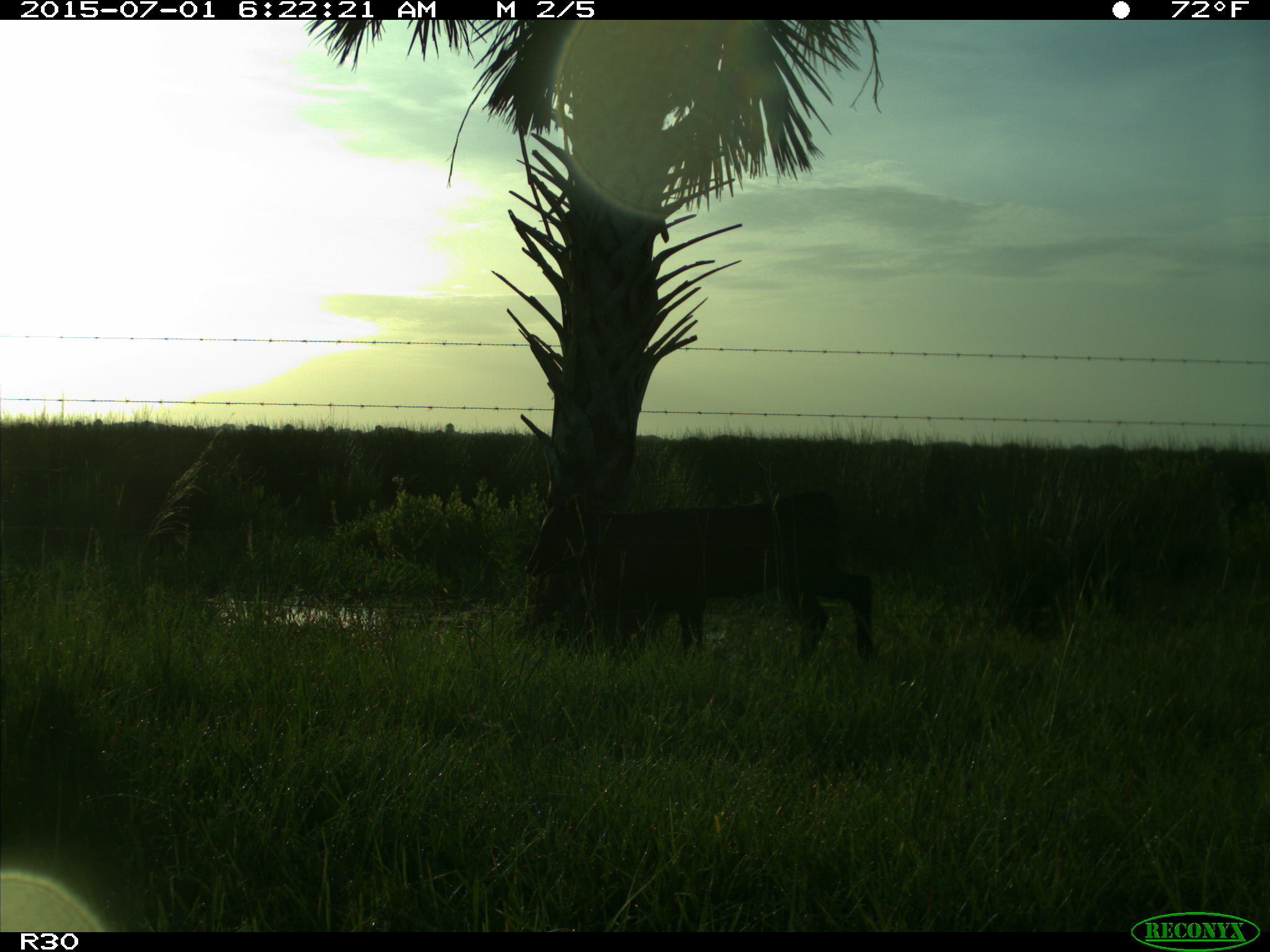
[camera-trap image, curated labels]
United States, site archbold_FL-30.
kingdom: Animalia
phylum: Chordata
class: Mammalia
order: Artiodactyla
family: Bovidae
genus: Bos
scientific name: Bos taurus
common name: domestic cow